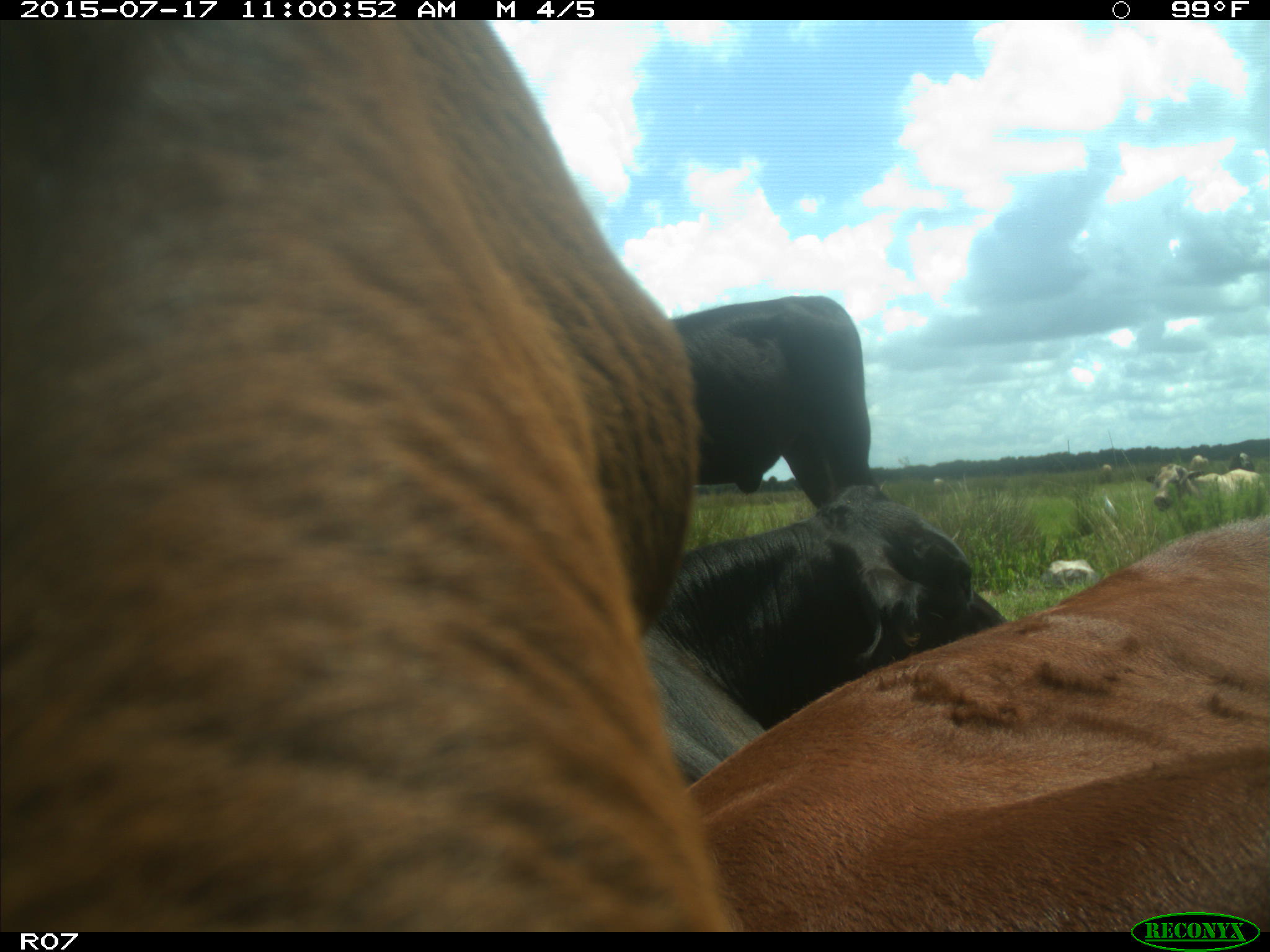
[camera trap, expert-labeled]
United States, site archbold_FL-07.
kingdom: Animalia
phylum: Chordata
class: Mammalia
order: Artiodactyla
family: Bovidae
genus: Bos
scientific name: Bos taurus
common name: domestic cow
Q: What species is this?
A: Bos taurus (domestic cow).